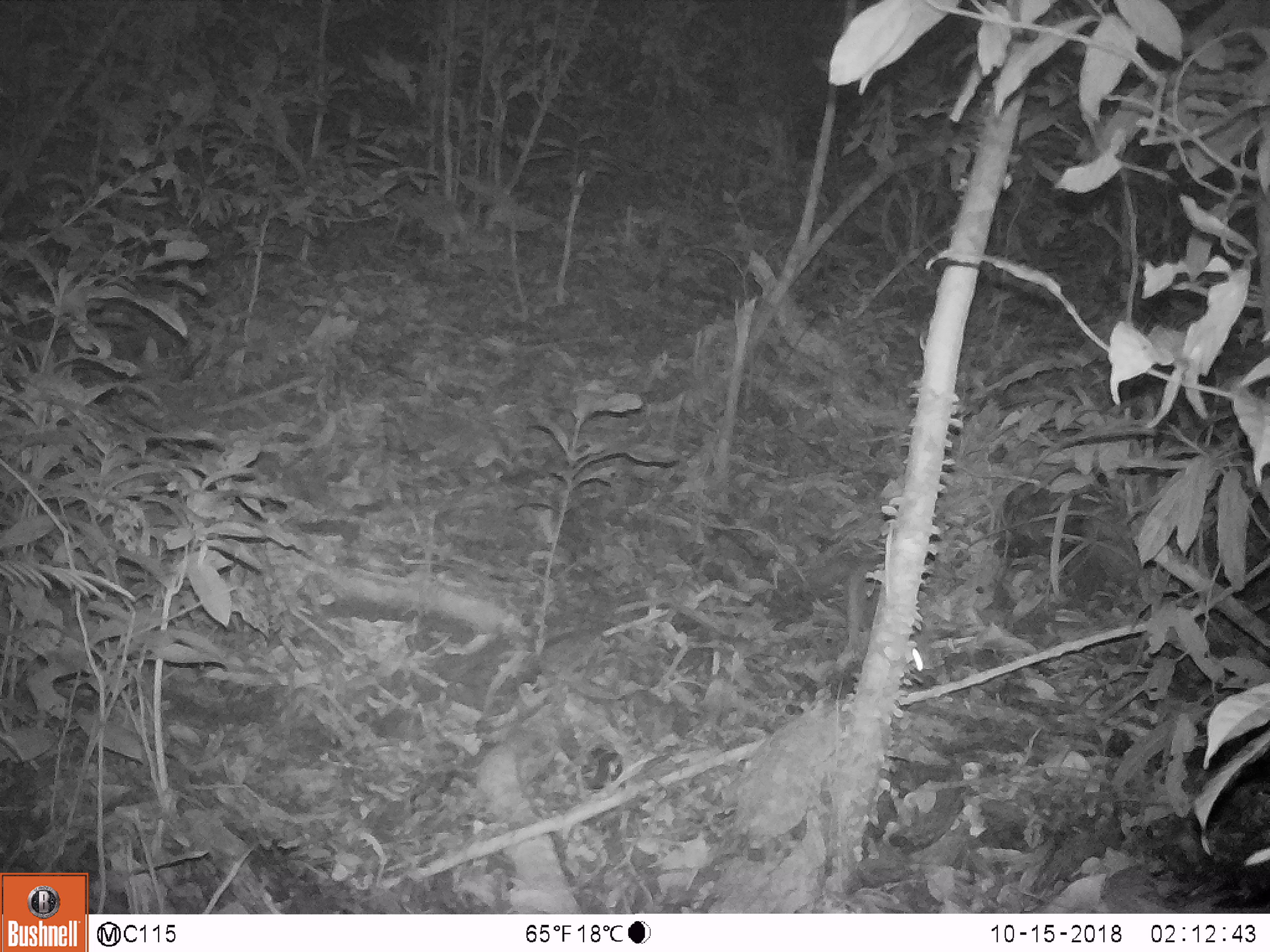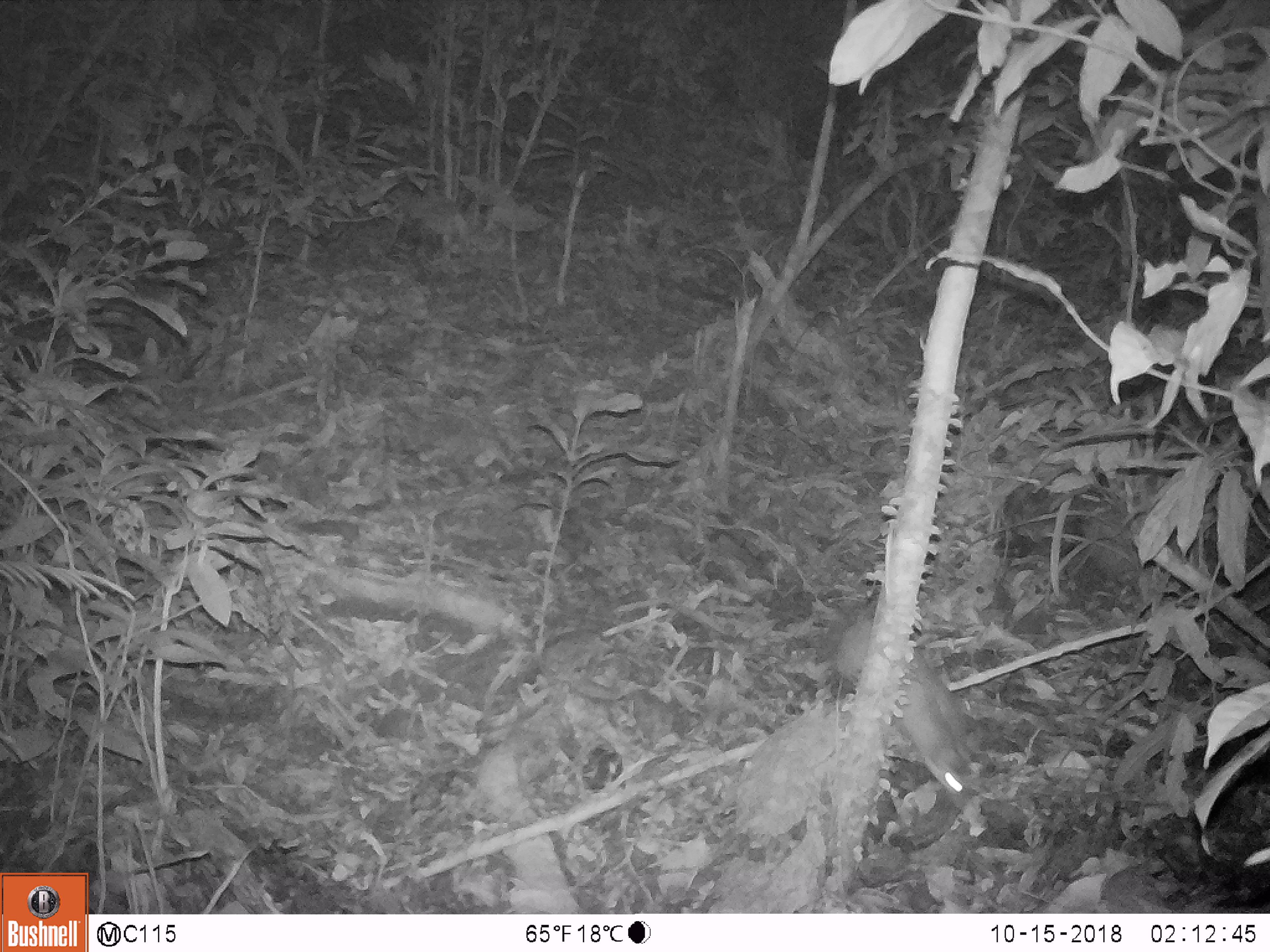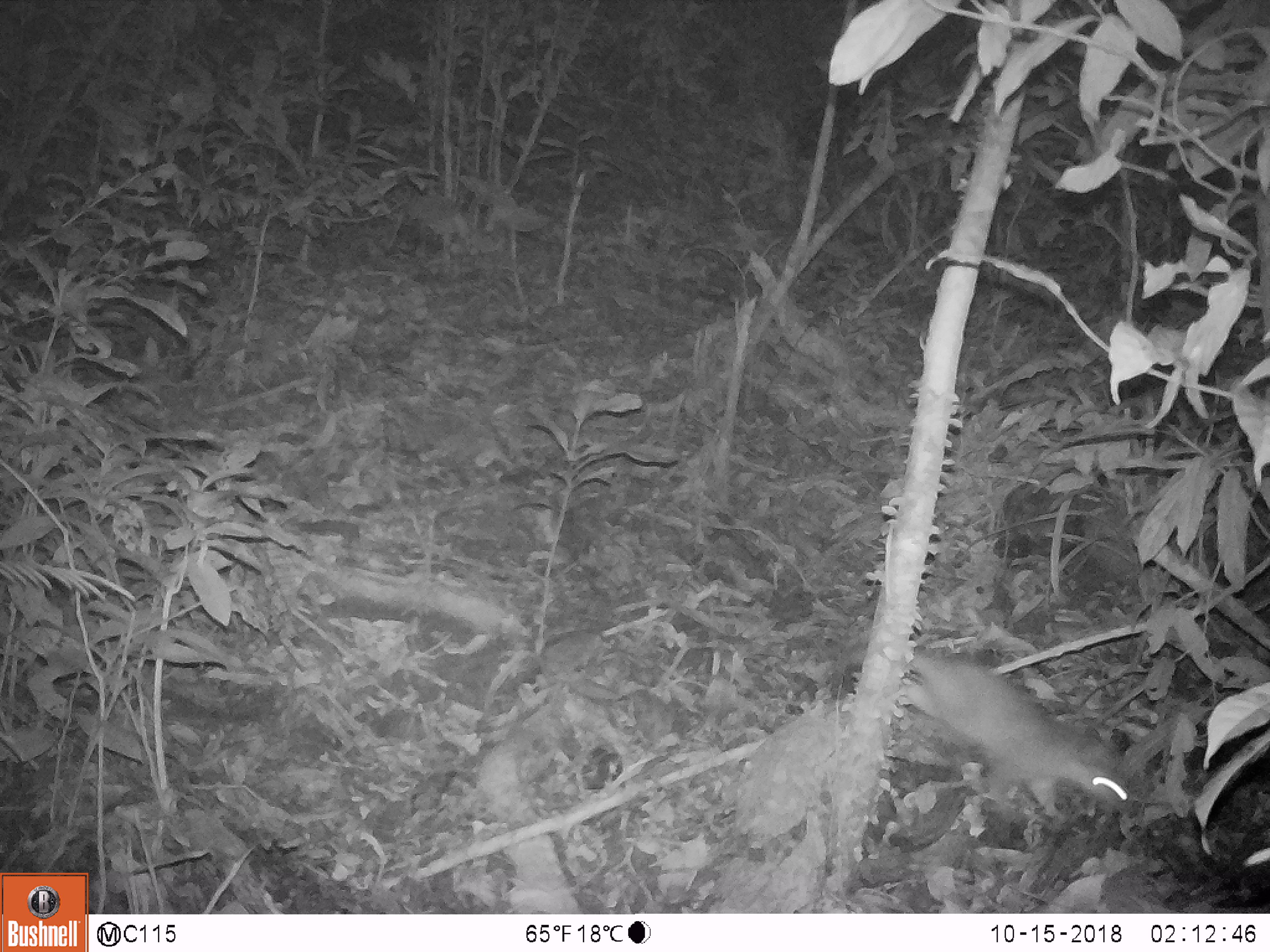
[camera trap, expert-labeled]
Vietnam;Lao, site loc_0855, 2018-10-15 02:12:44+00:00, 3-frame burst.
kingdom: Animalia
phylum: Chordata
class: Mammalia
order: Carnivora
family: Mustelidae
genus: Melogale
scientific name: Melogale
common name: ferret badger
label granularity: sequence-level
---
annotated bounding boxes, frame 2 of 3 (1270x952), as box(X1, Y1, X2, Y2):
ferret badger: box(832, 614, 984, 811)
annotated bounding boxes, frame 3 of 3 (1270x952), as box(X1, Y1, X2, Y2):
ferret badger: box(899, 646, 1136, 822)